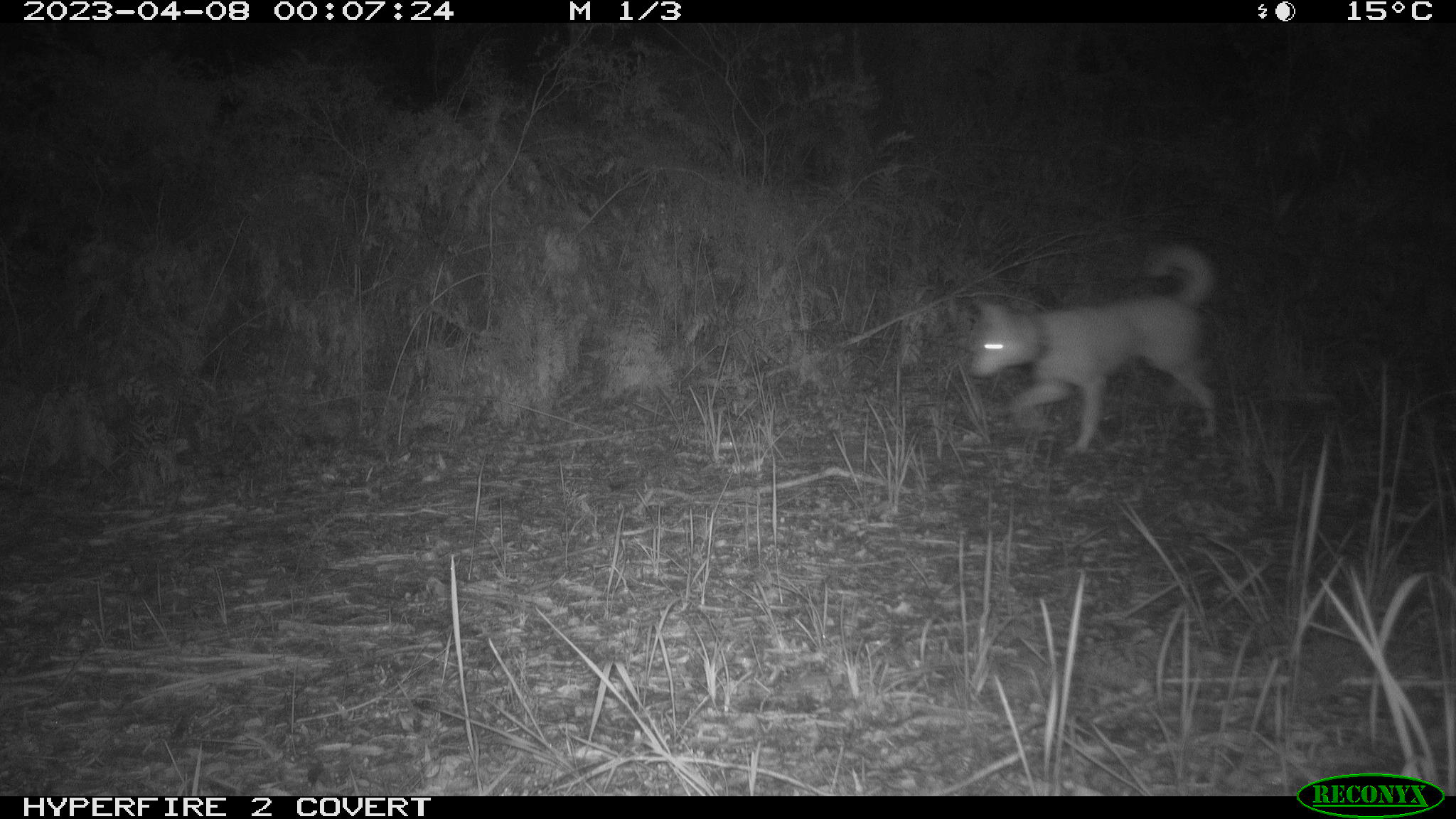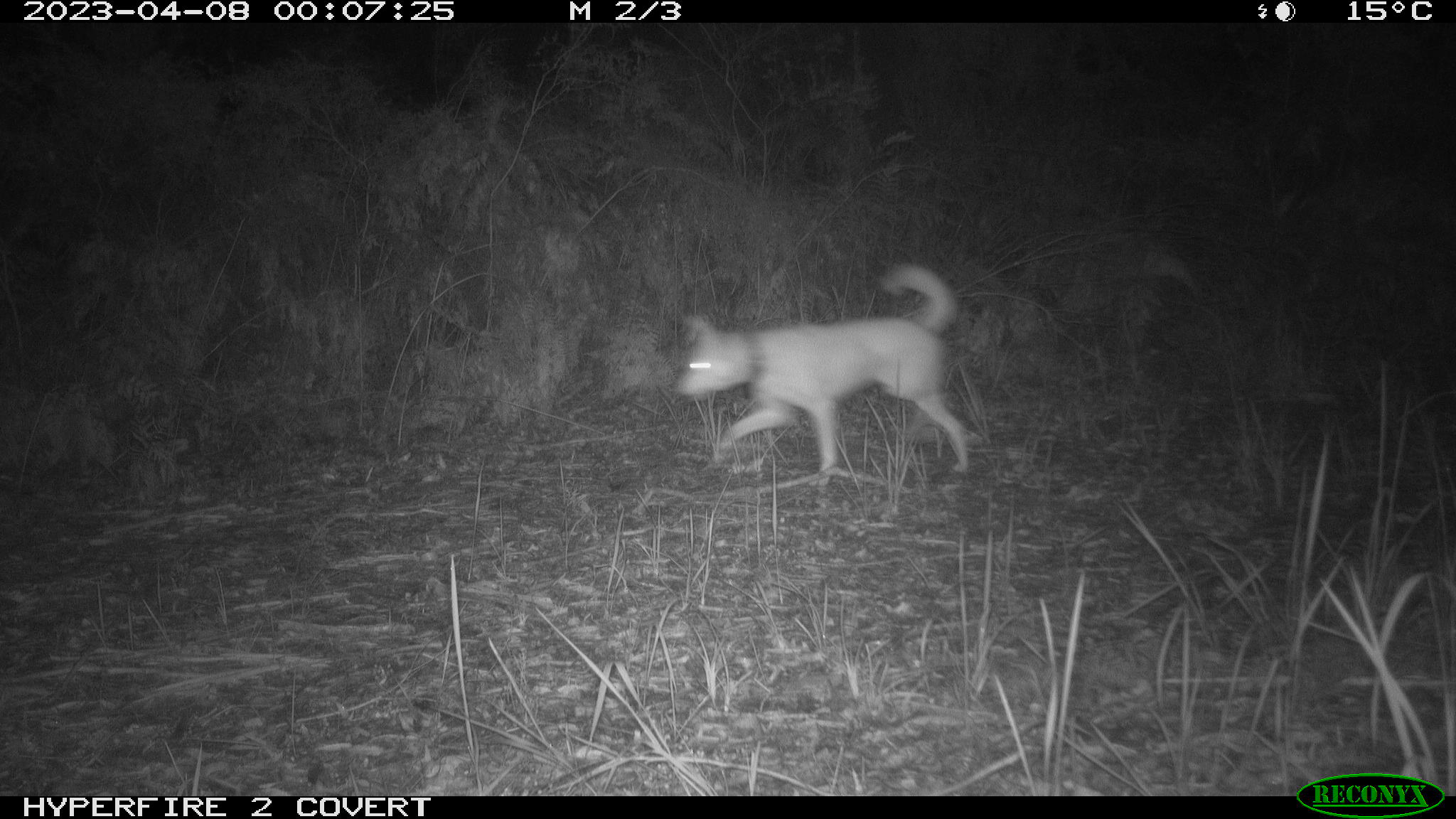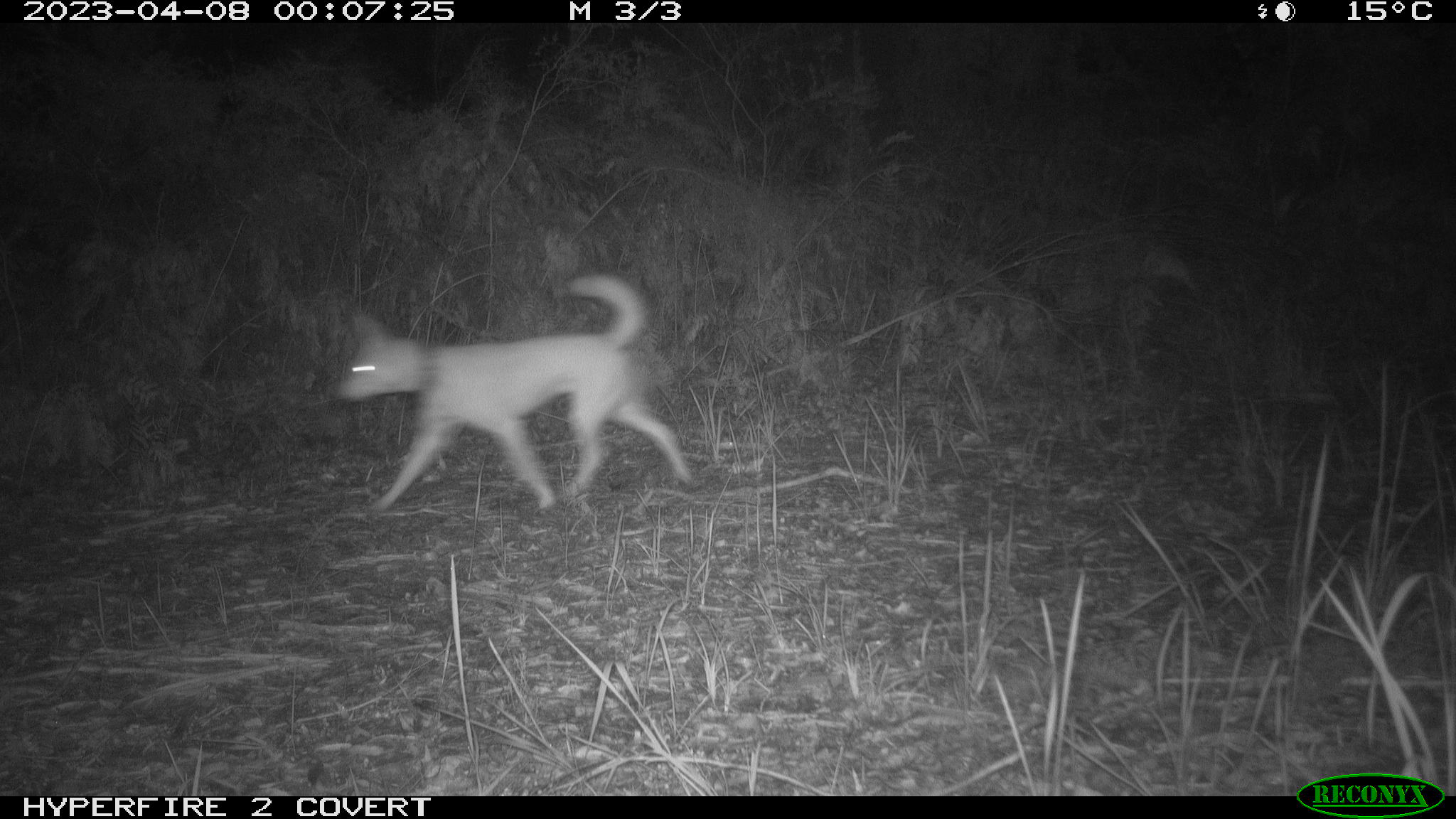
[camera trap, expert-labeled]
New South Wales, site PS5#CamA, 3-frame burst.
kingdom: Animalia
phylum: Chordata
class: Mammalia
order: Carnivora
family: Canidae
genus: Canis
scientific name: Canis familiaris dingo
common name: dingo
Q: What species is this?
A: Dingo (Canis familiaris dingo).